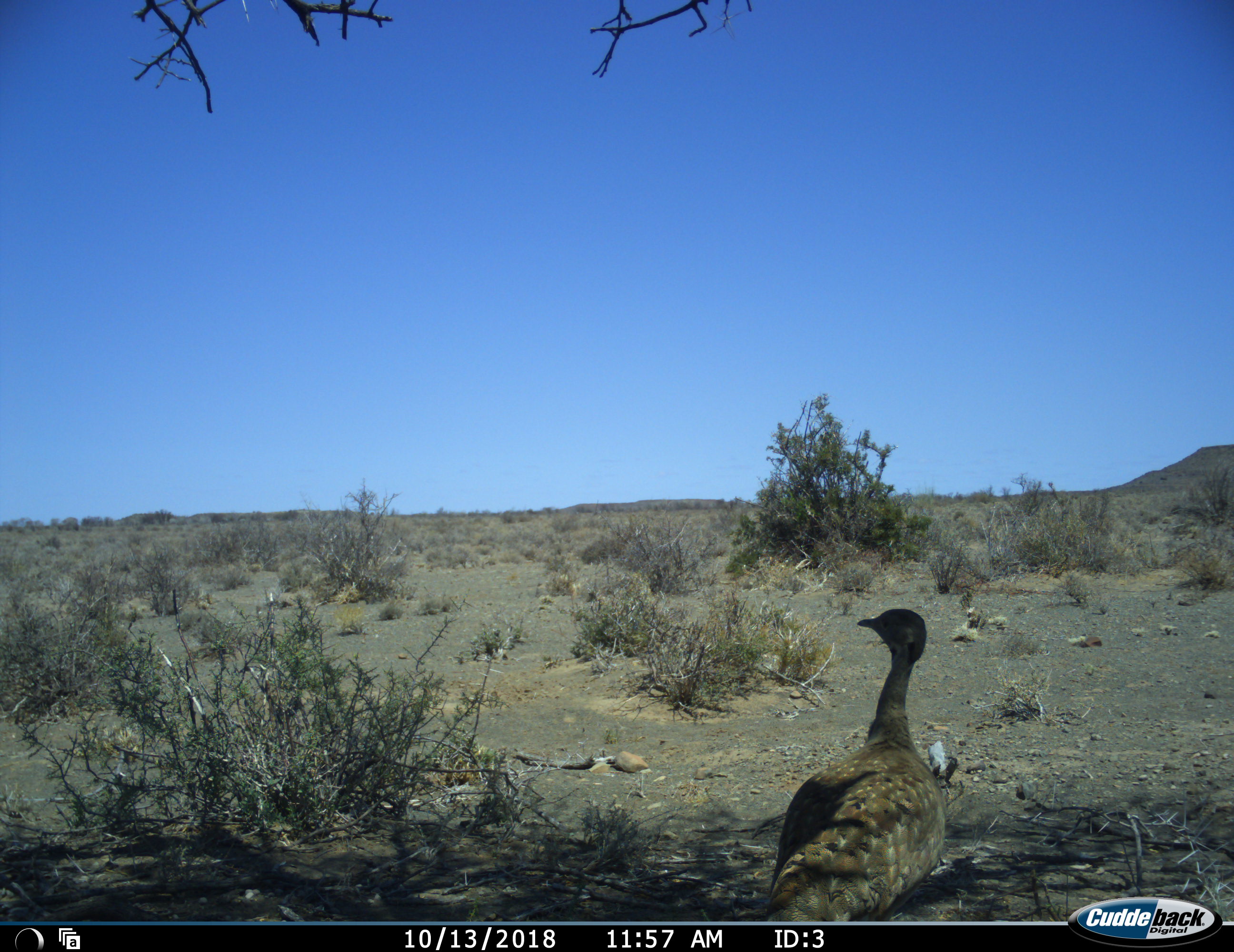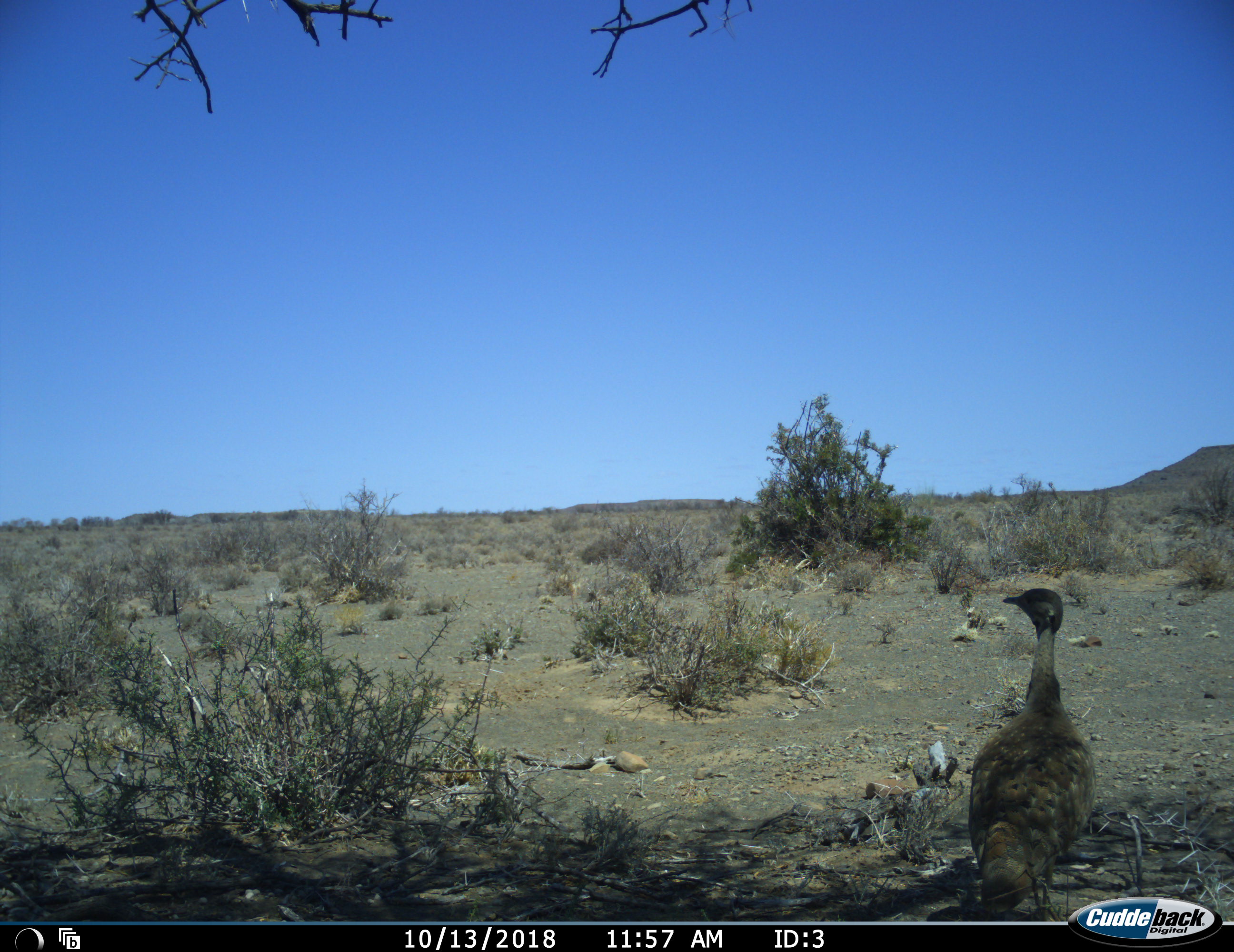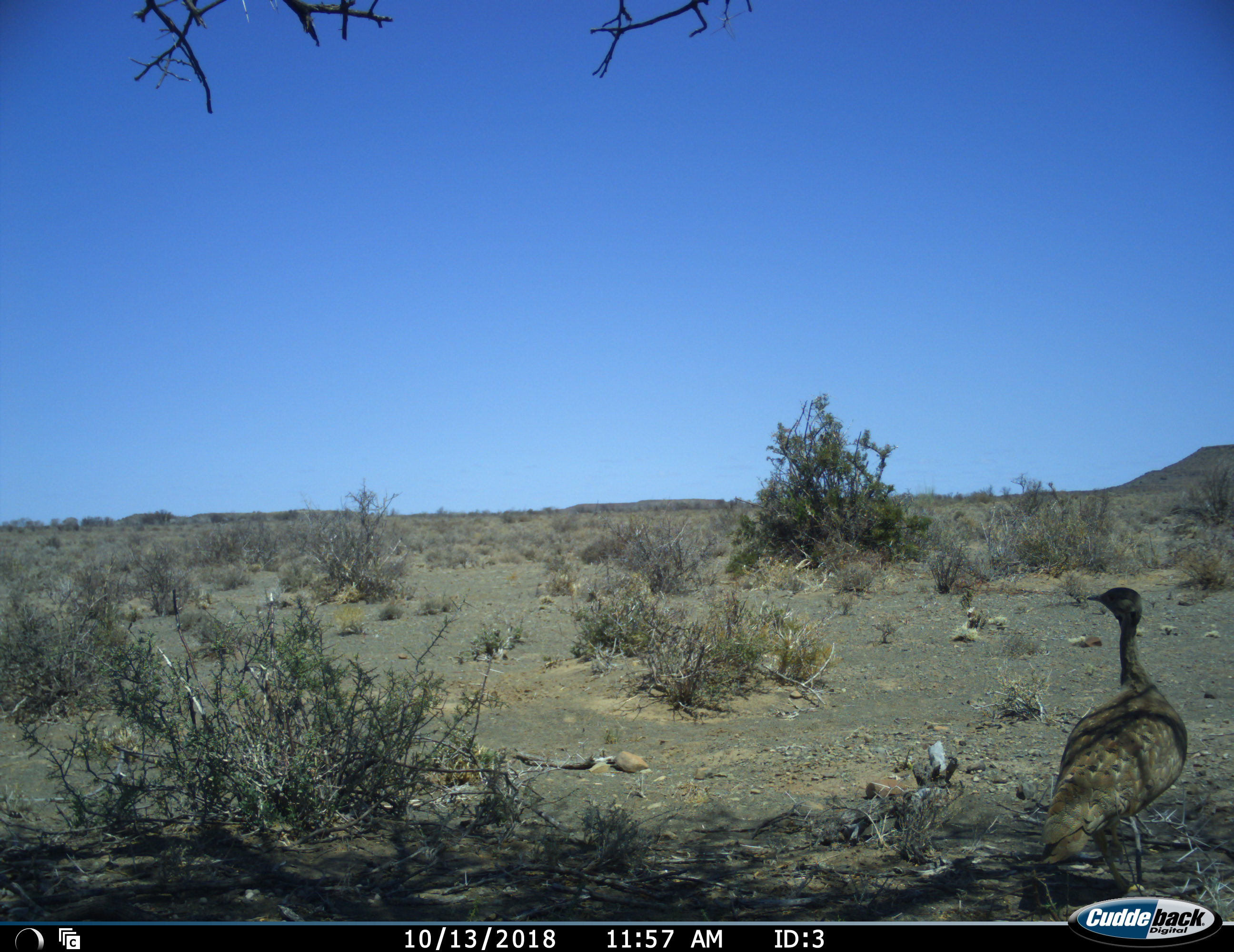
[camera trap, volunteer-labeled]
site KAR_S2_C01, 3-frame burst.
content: unidentified animal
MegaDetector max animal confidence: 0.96